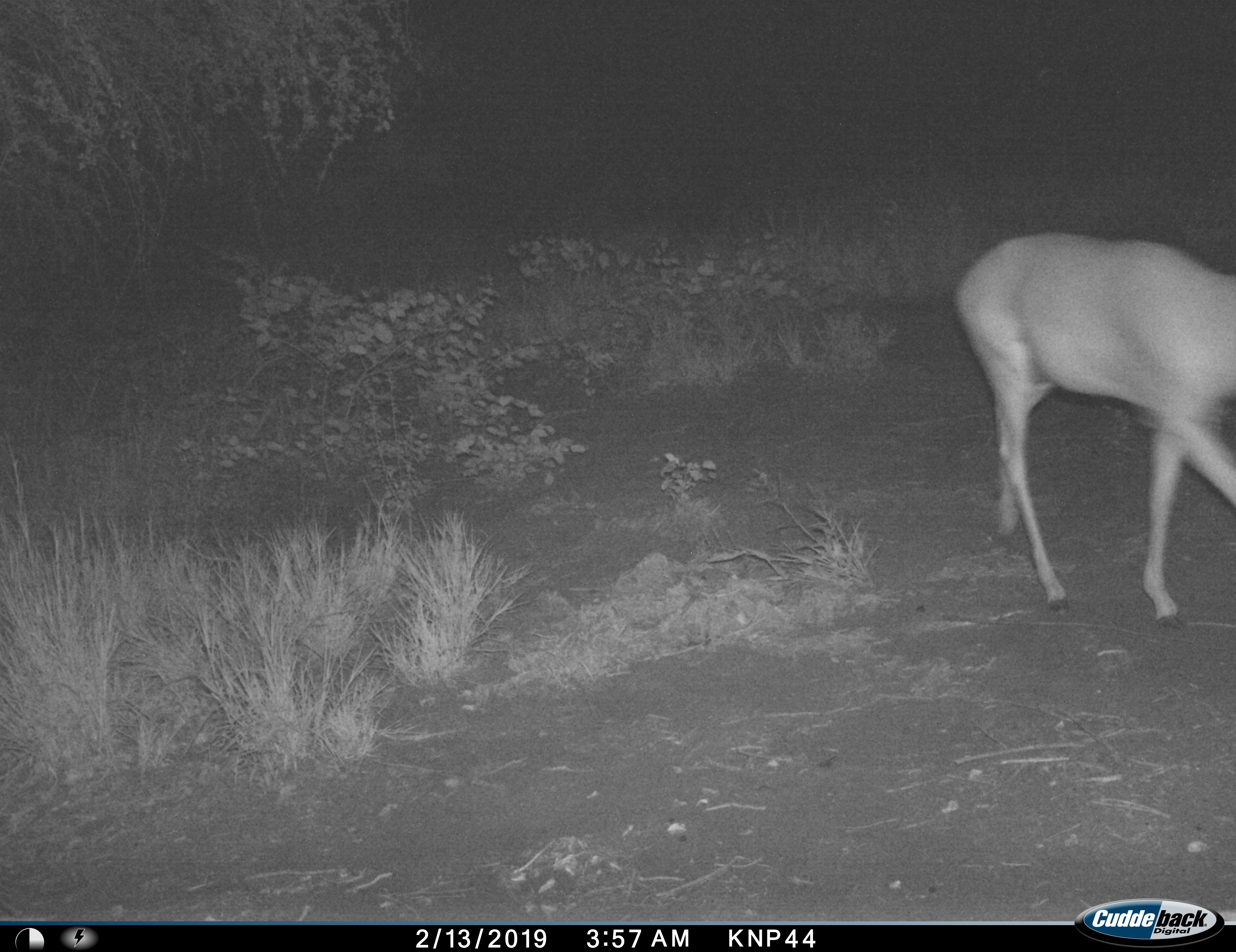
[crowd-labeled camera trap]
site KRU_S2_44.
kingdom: Animalia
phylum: Chordata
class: Mammalia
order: Artiodactyla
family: Bovidae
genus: Aepyceros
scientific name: Aepyceros melampus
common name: impala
Impala (Aepyceros melampus), count 1. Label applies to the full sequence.